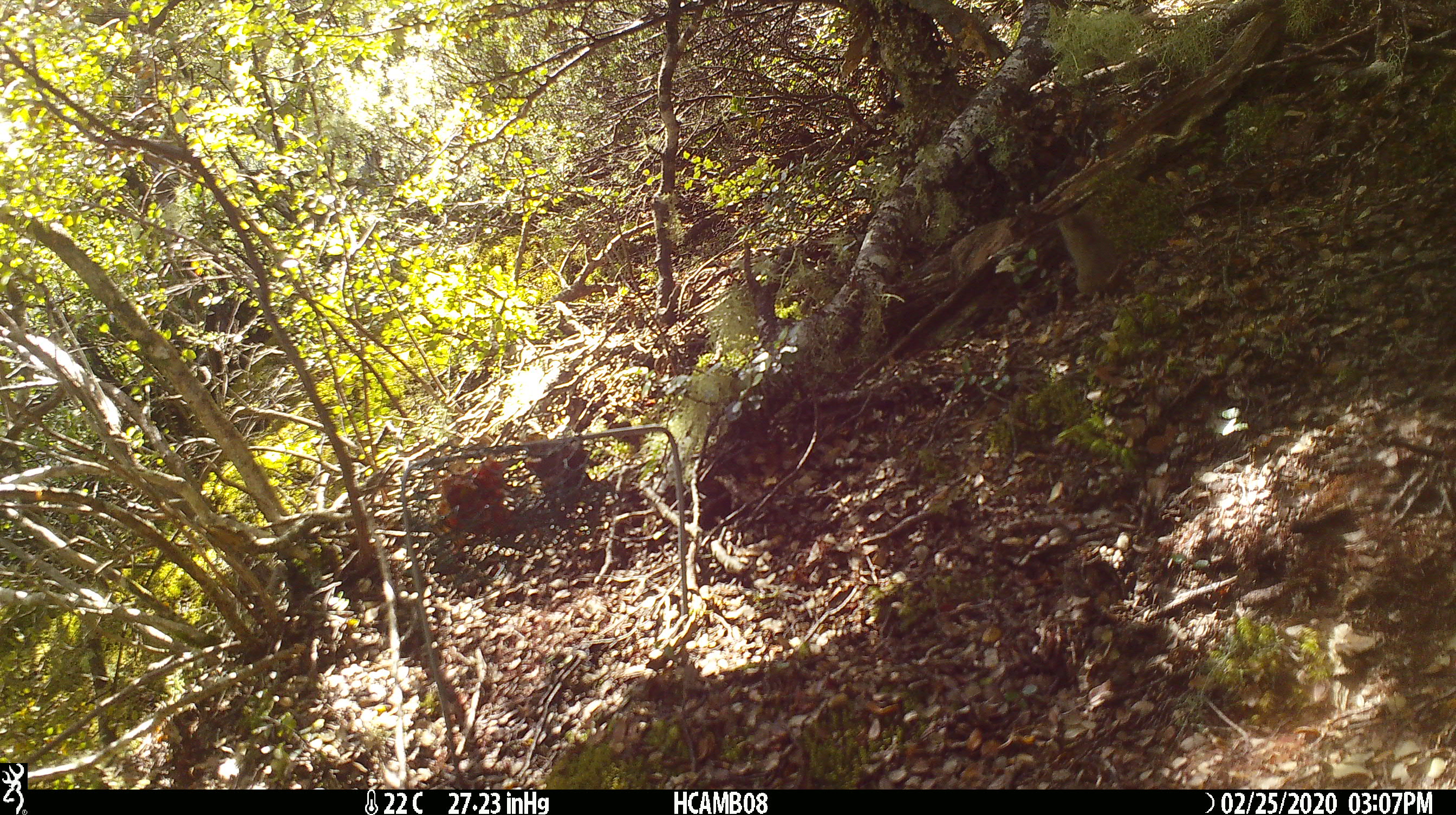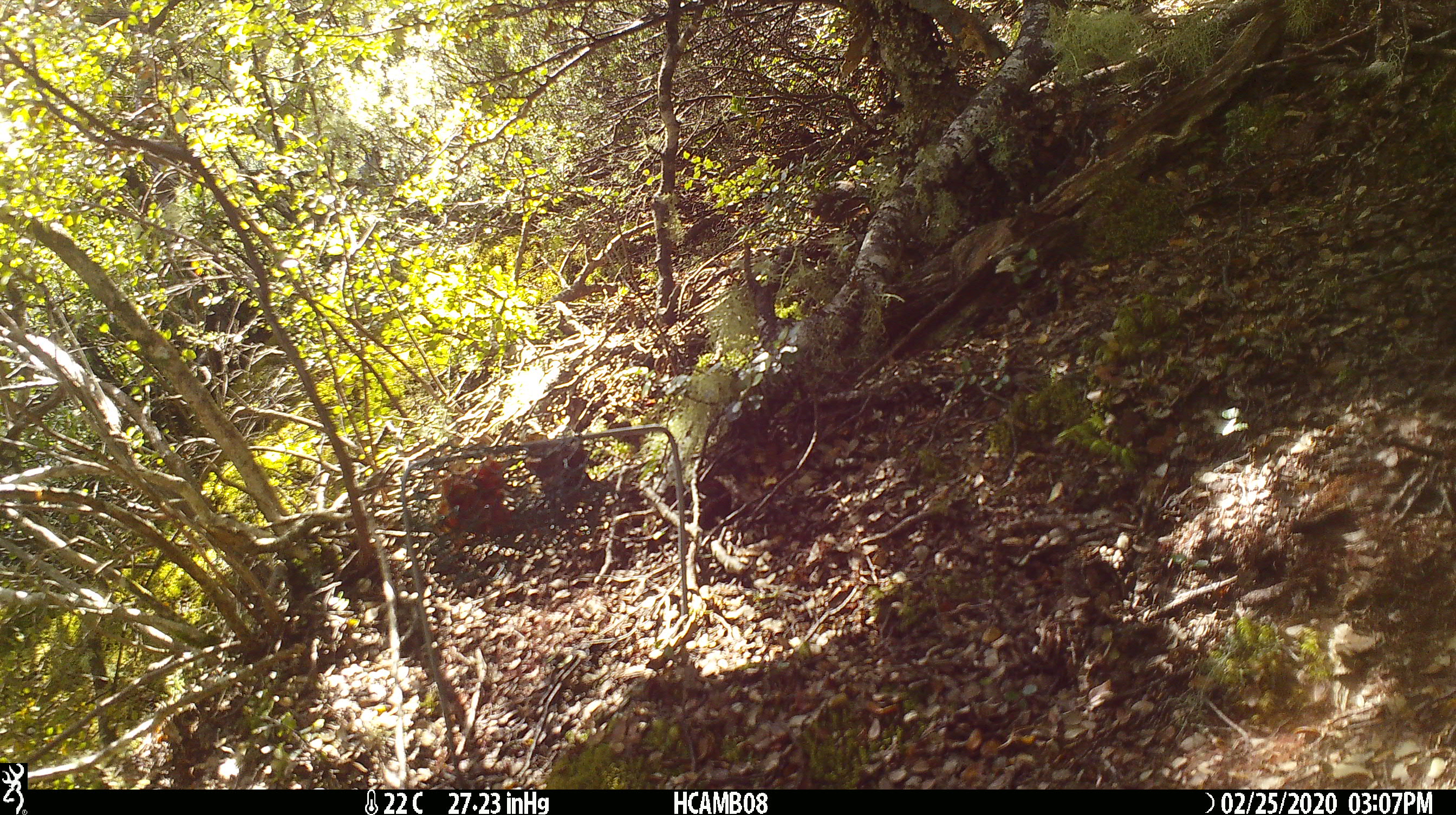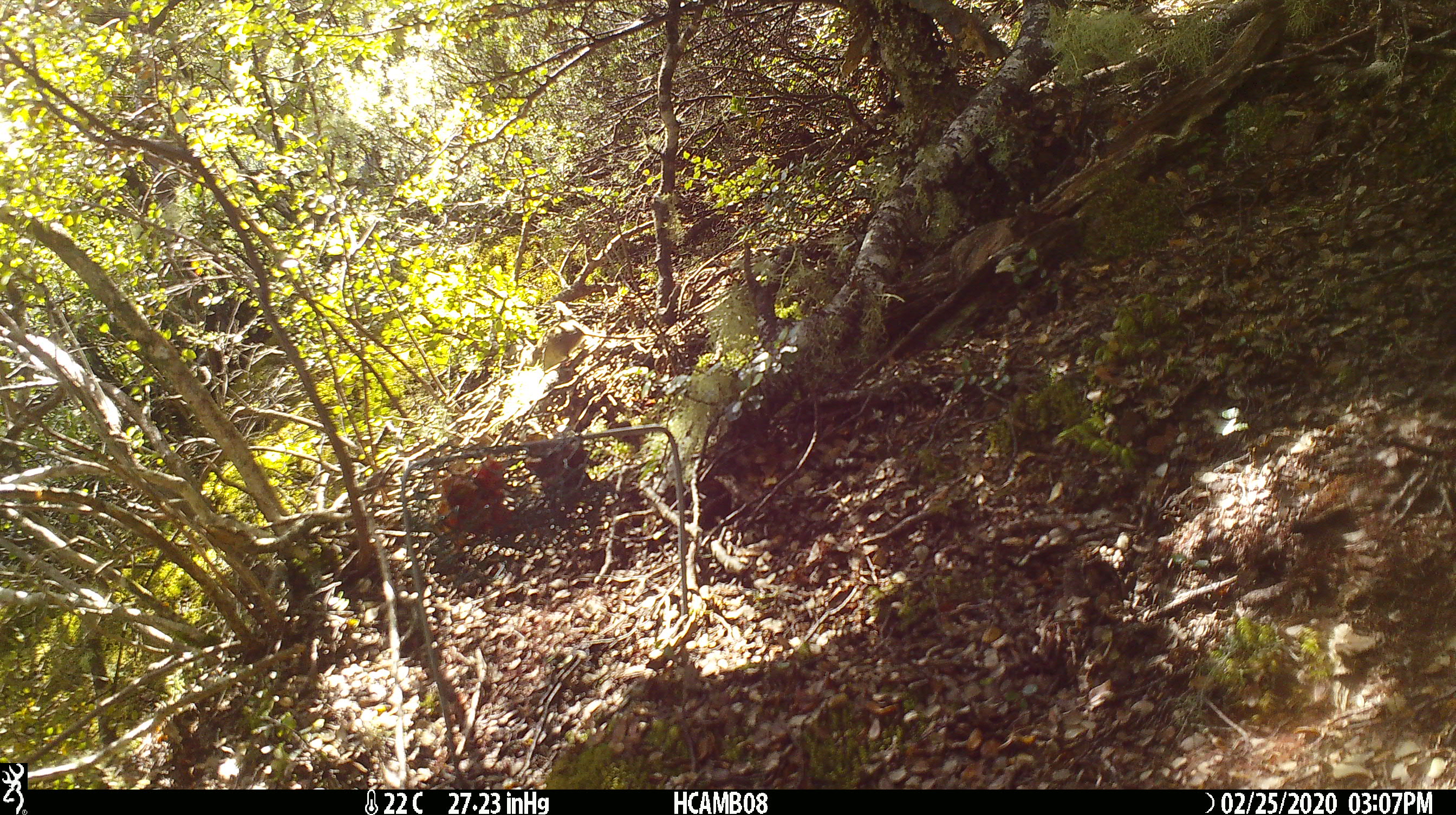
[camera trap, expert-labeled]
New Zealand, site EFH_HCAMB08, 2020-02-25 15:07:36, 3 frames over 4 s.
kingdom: Animalia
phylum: Chordata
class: Mammalia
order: Rodentia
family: Muridae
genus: Mus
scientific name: Mus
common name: mouse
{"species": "mouse (Mus)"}